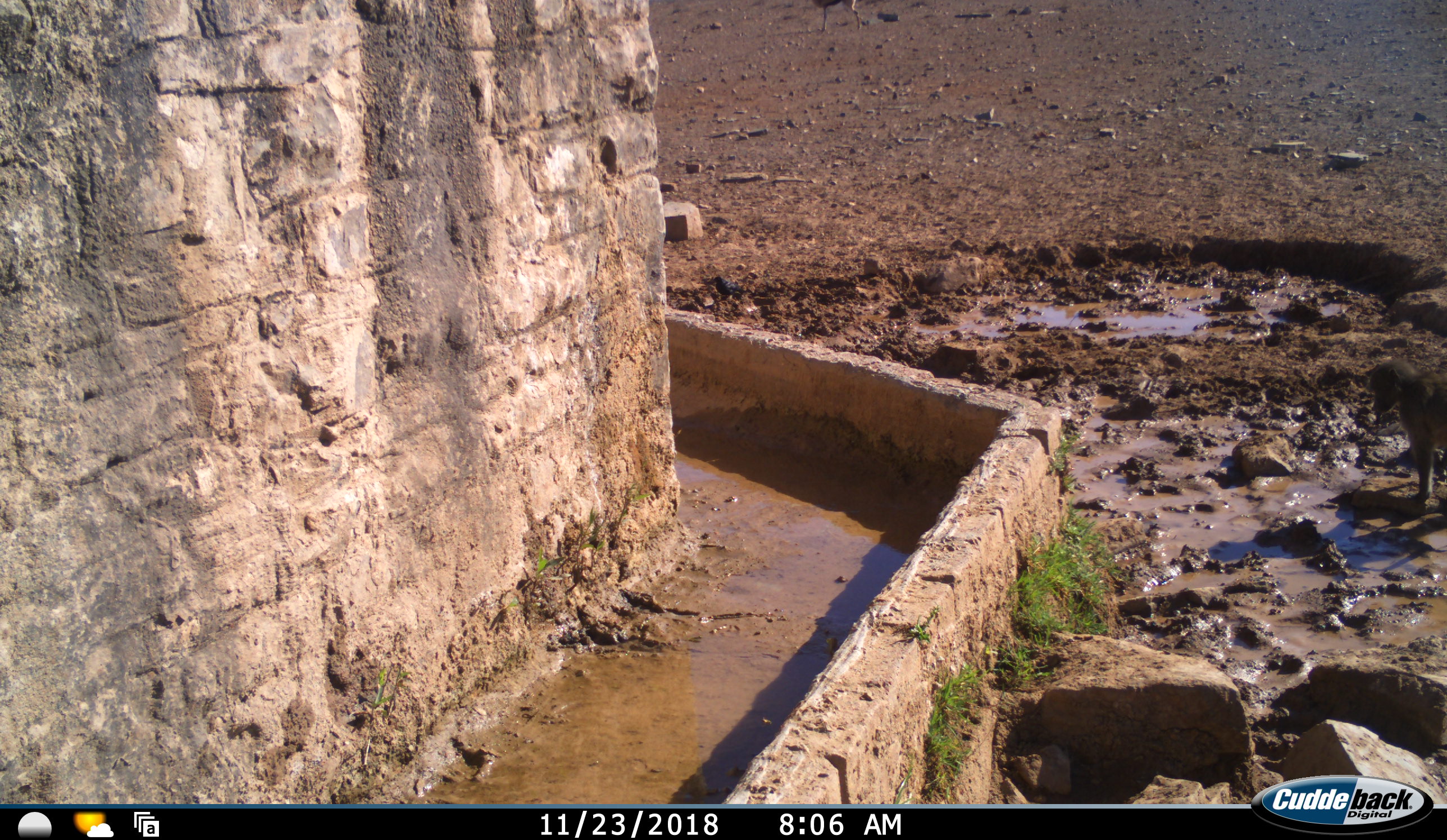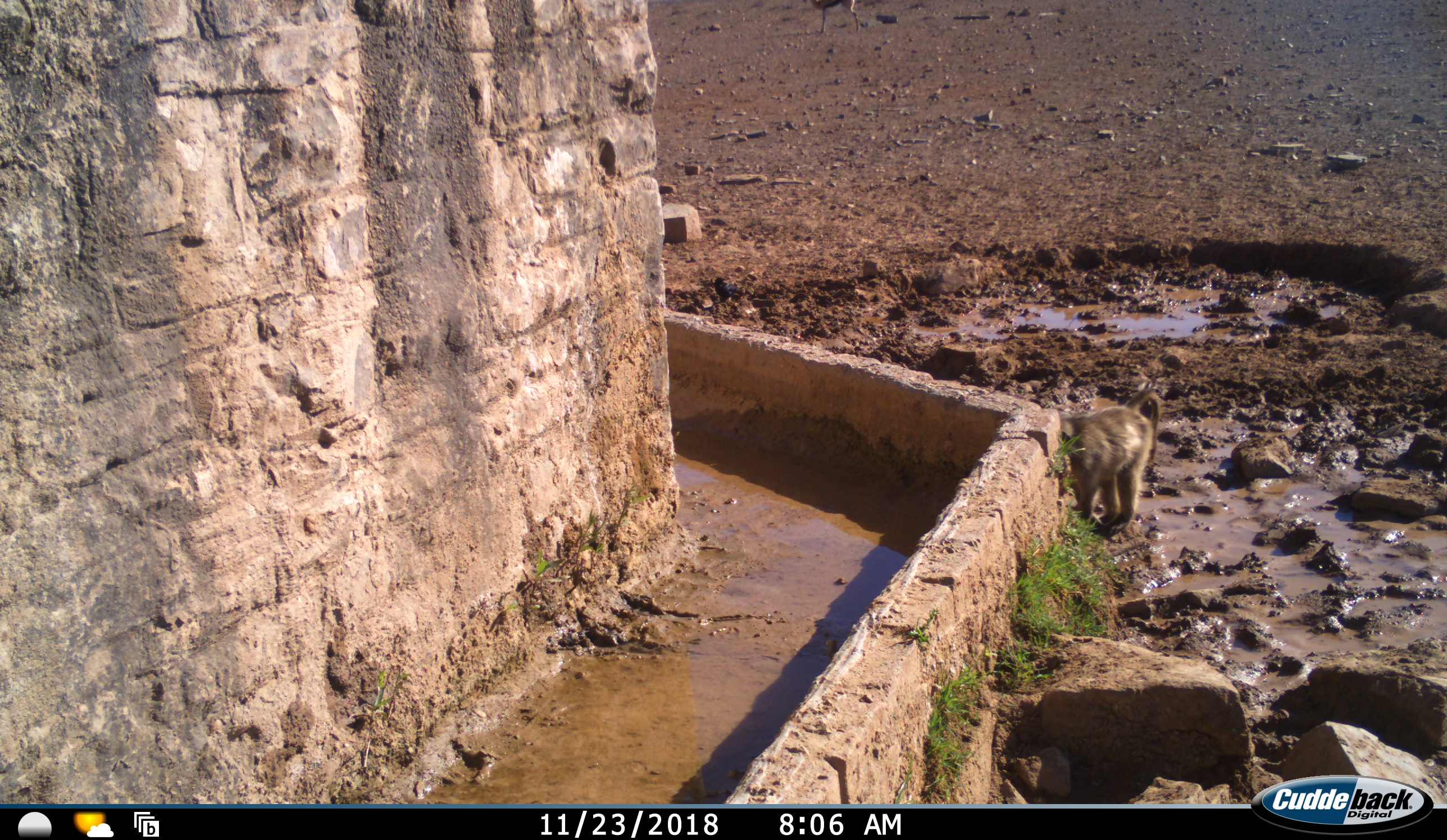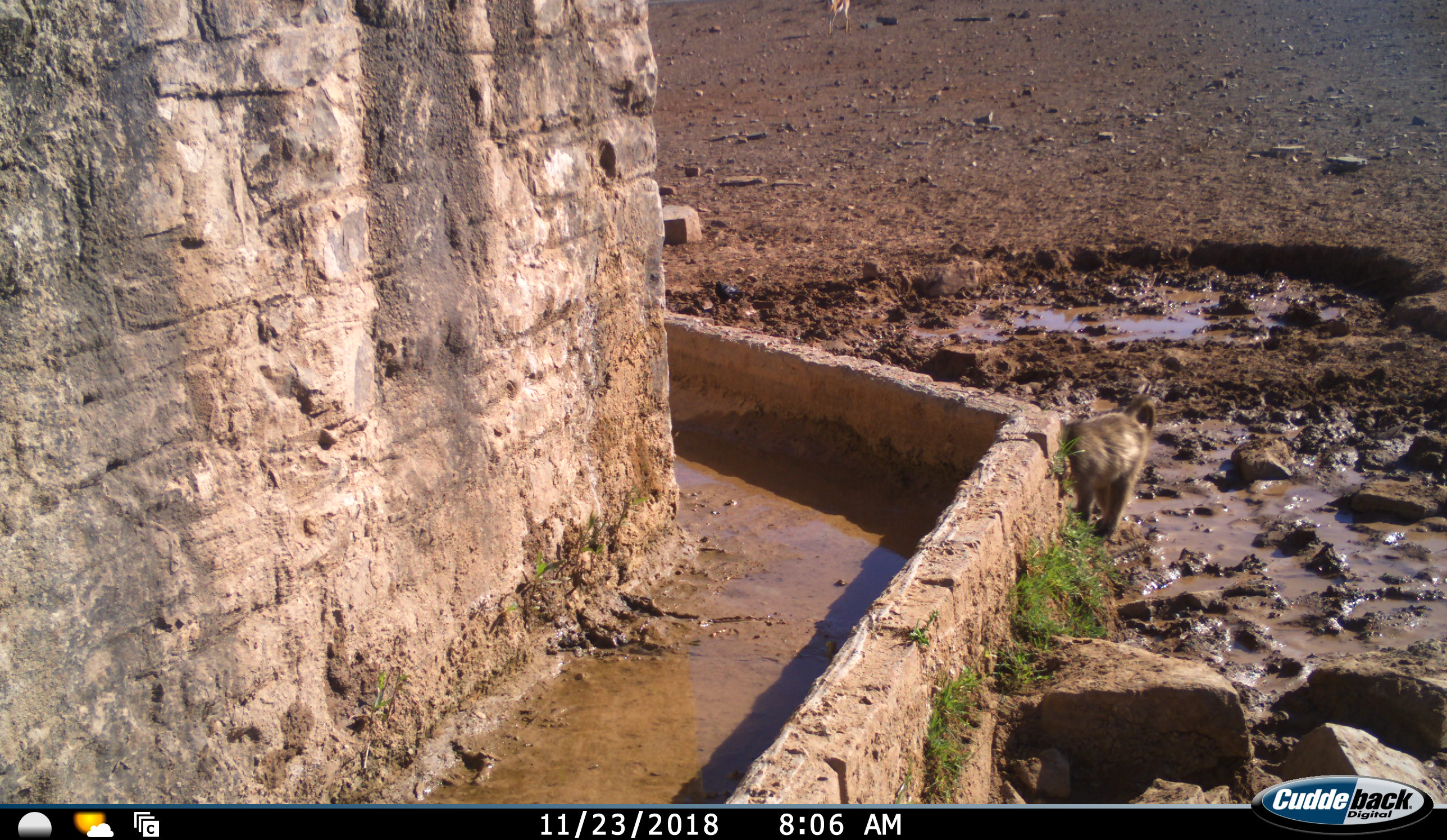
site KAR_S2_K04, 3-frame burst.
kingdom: Animalia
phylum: Chordata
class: Mammalia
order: Primates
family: Cercopithecidae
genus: Papio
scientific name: Papio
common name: baboon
Baboon (Papio), count 1. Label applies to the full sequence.